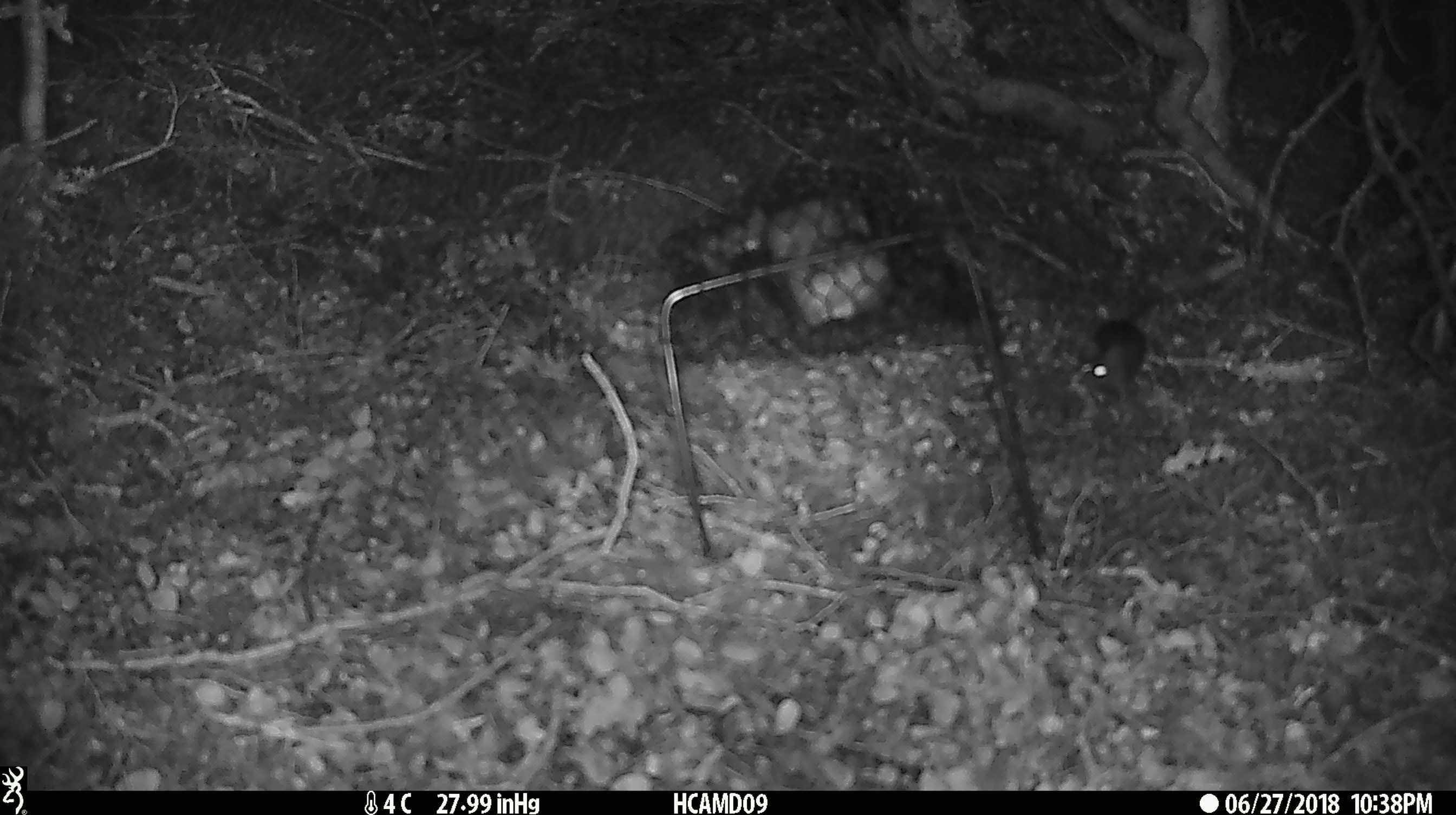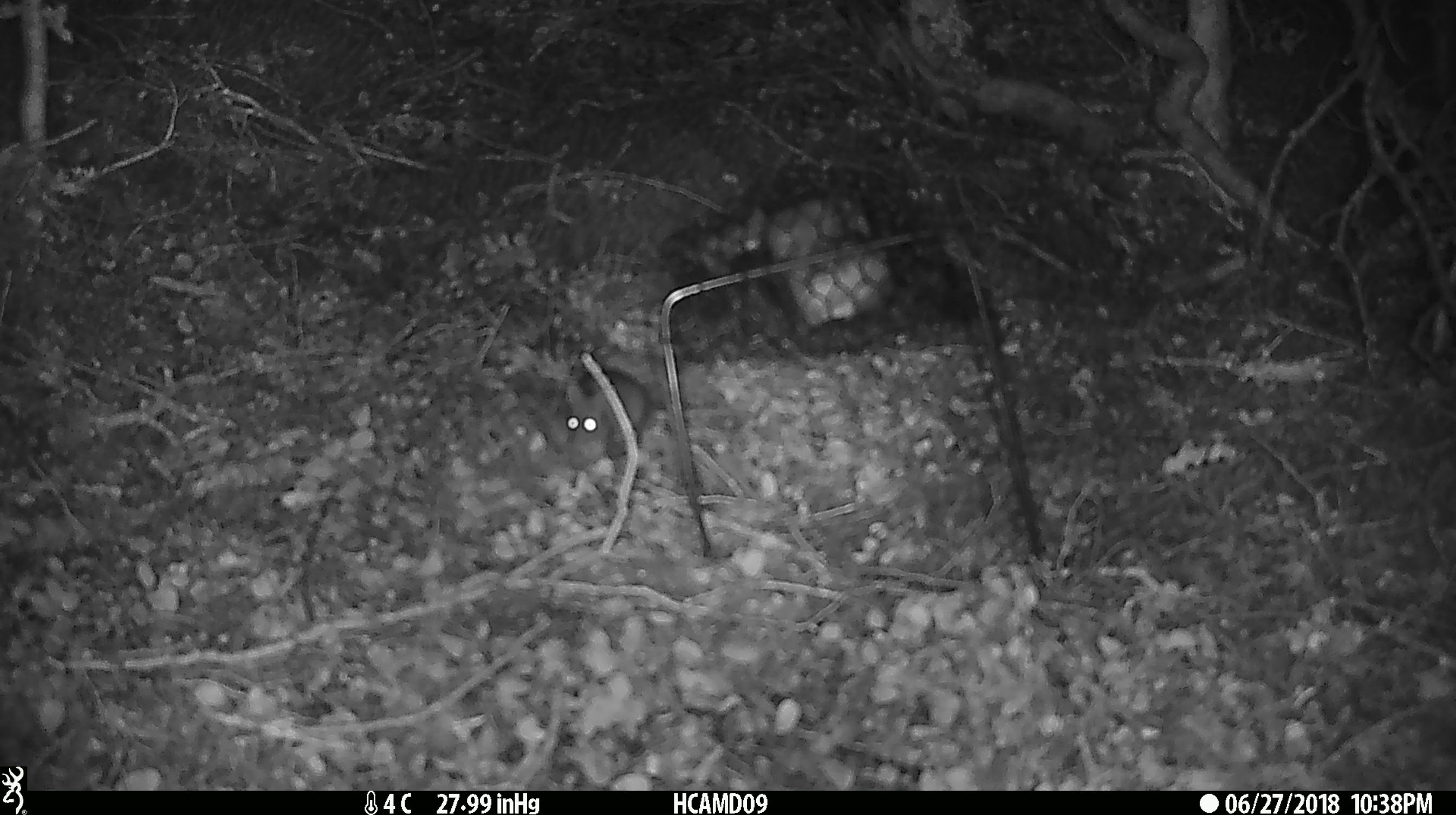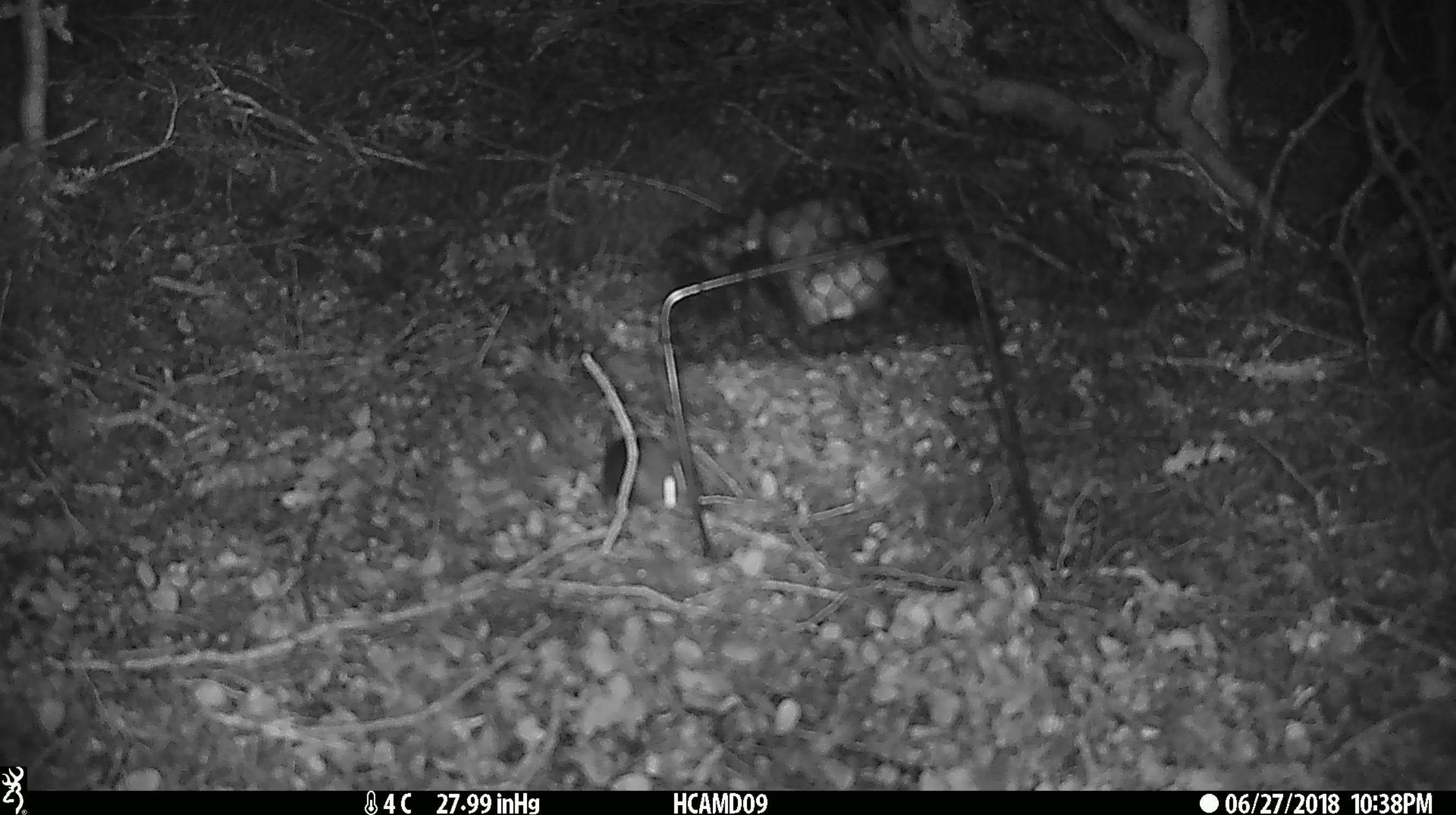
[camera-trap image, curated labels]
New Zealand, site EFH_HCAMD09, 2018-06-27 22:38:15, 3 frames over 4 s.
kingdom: Animalia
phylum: Chordata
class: Mammalia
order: Rodentia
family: Muridae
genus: Mus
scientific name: Mus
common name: mouse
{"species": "mouse (Mus)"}